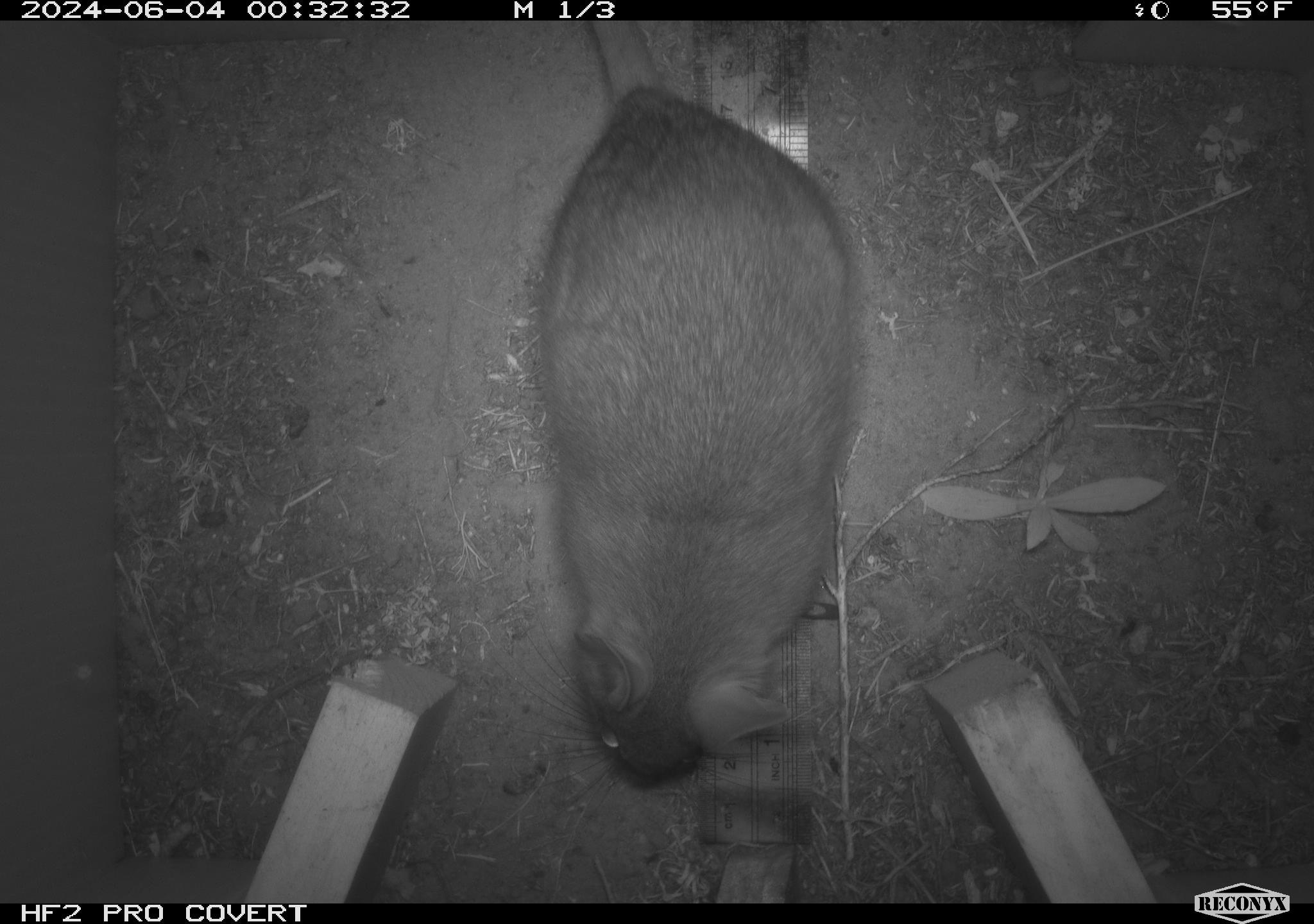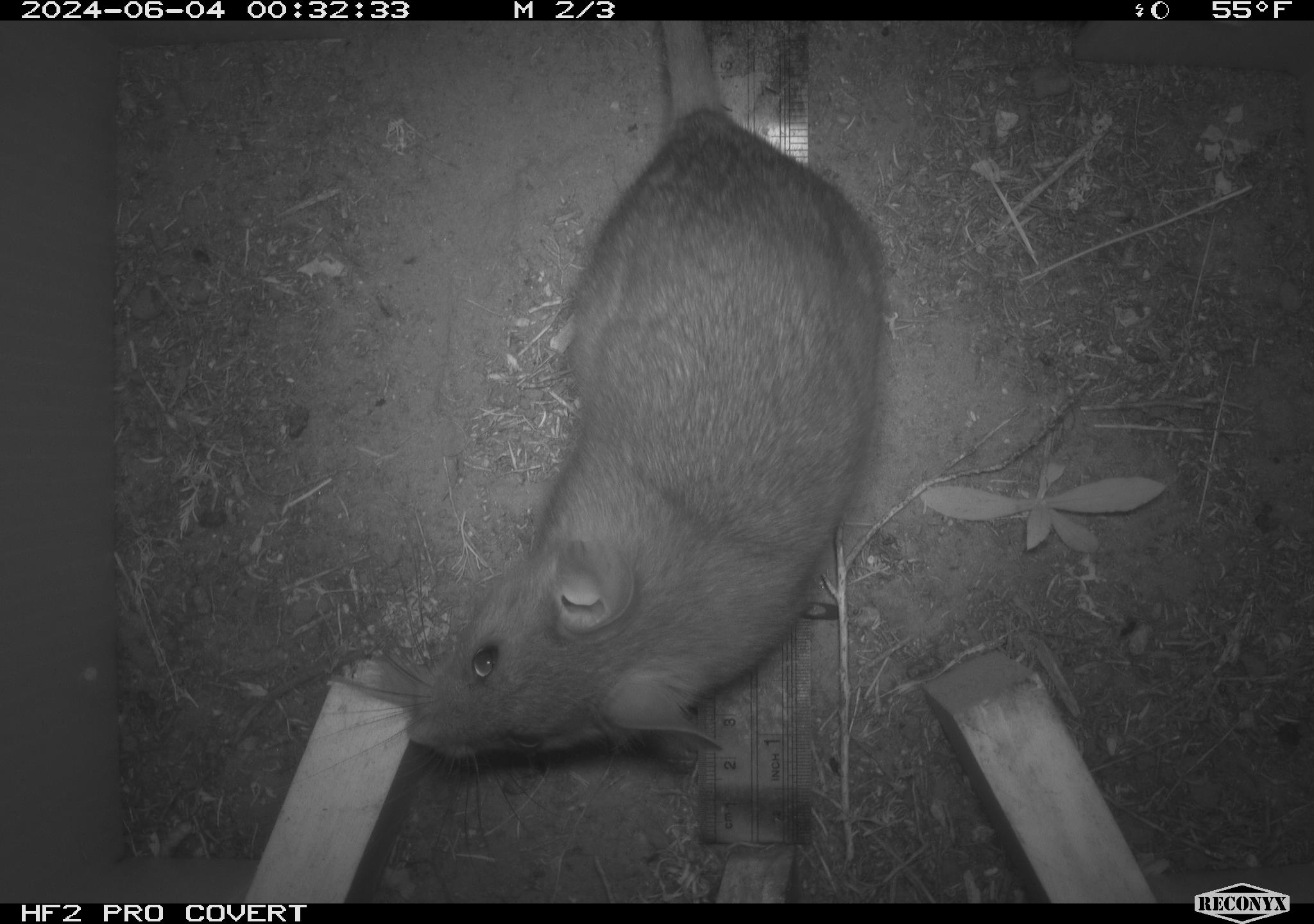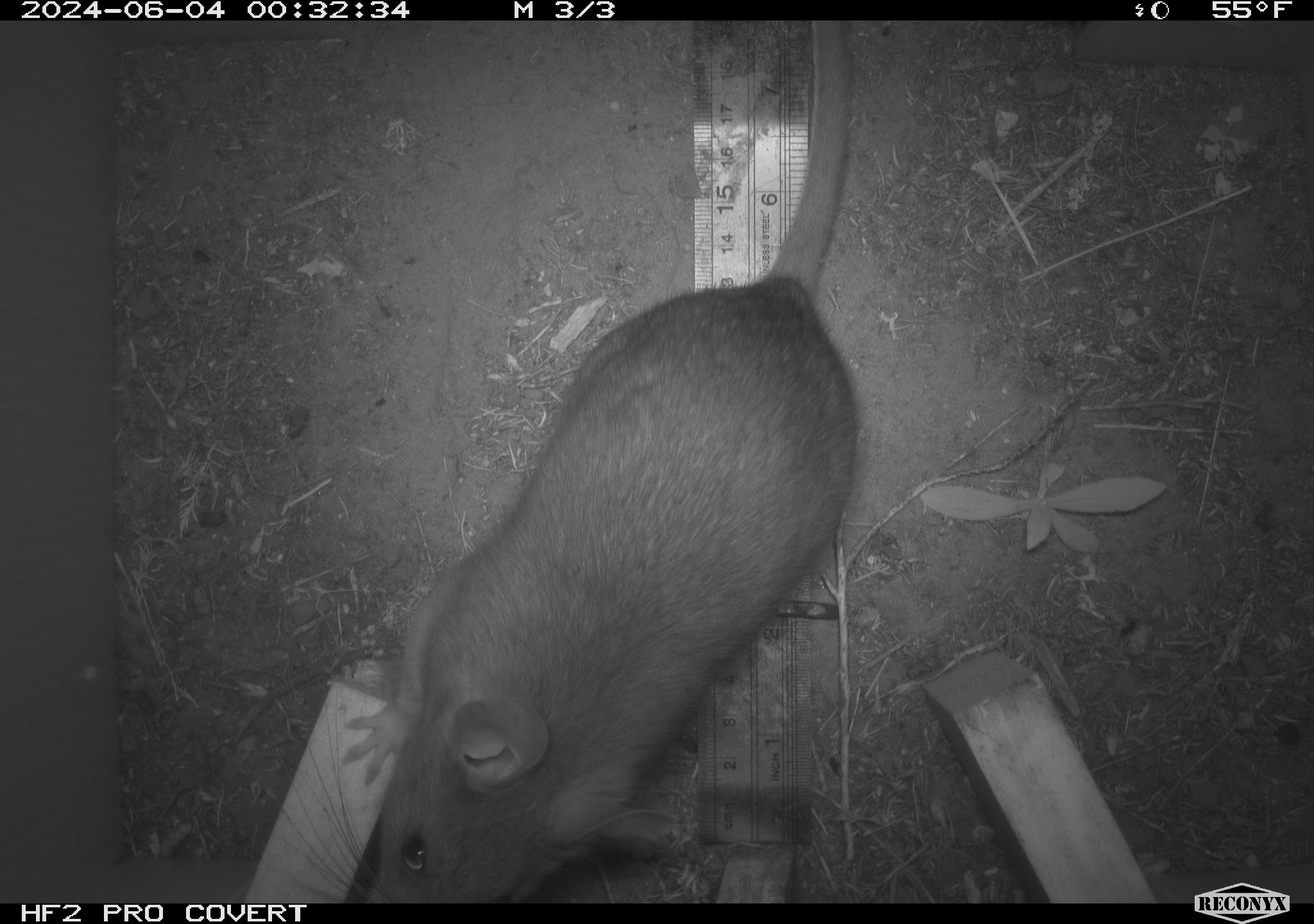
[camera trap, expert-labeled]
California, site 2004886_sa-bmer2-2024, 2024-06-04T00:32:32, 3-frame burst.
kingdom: Animalia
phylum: Chordata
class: Mammalia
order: Rodentia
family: Muridae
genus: Rattus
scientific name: Rattus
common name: rat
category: rattus species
Rattus species (rat) (Rattus).